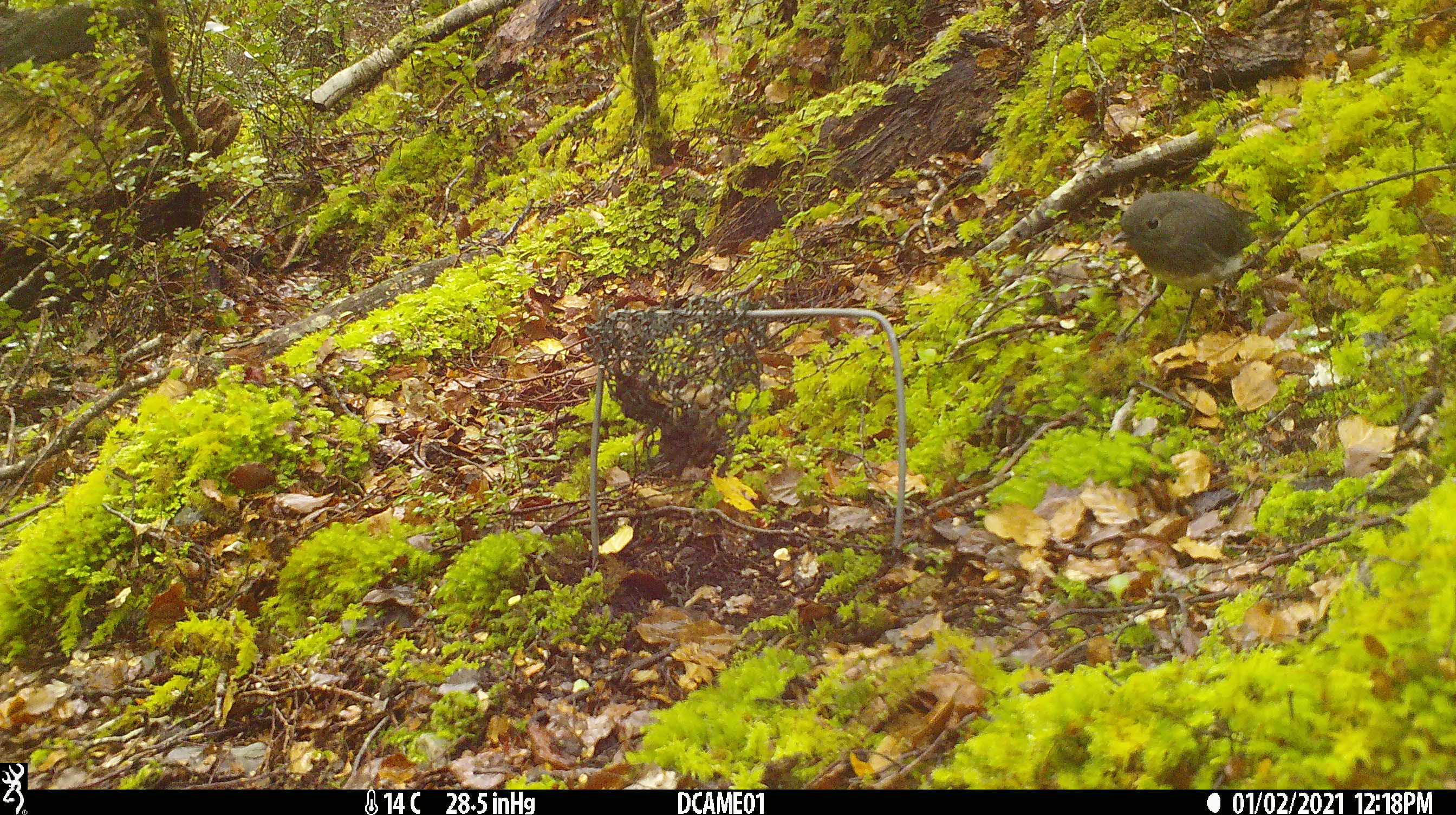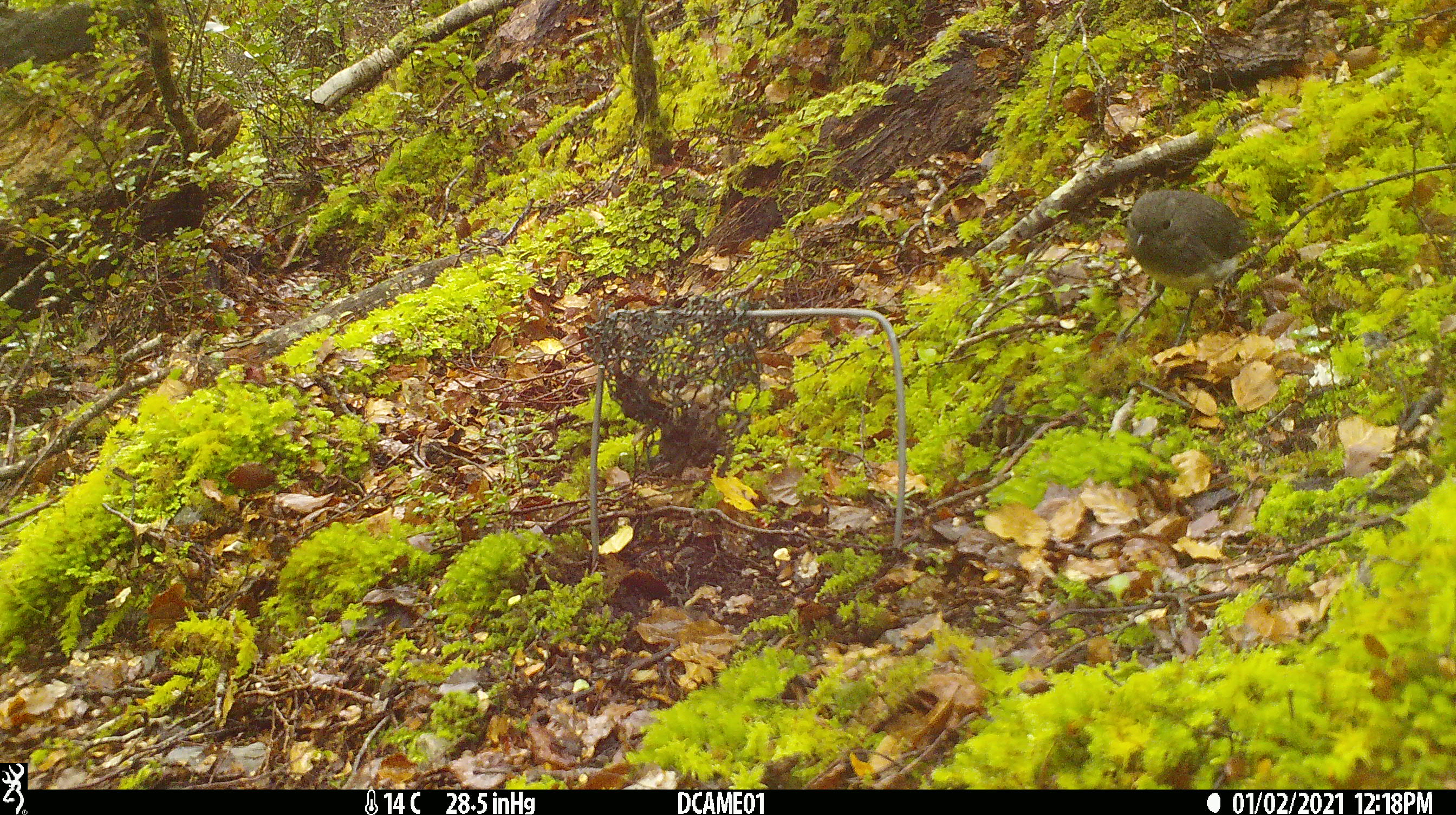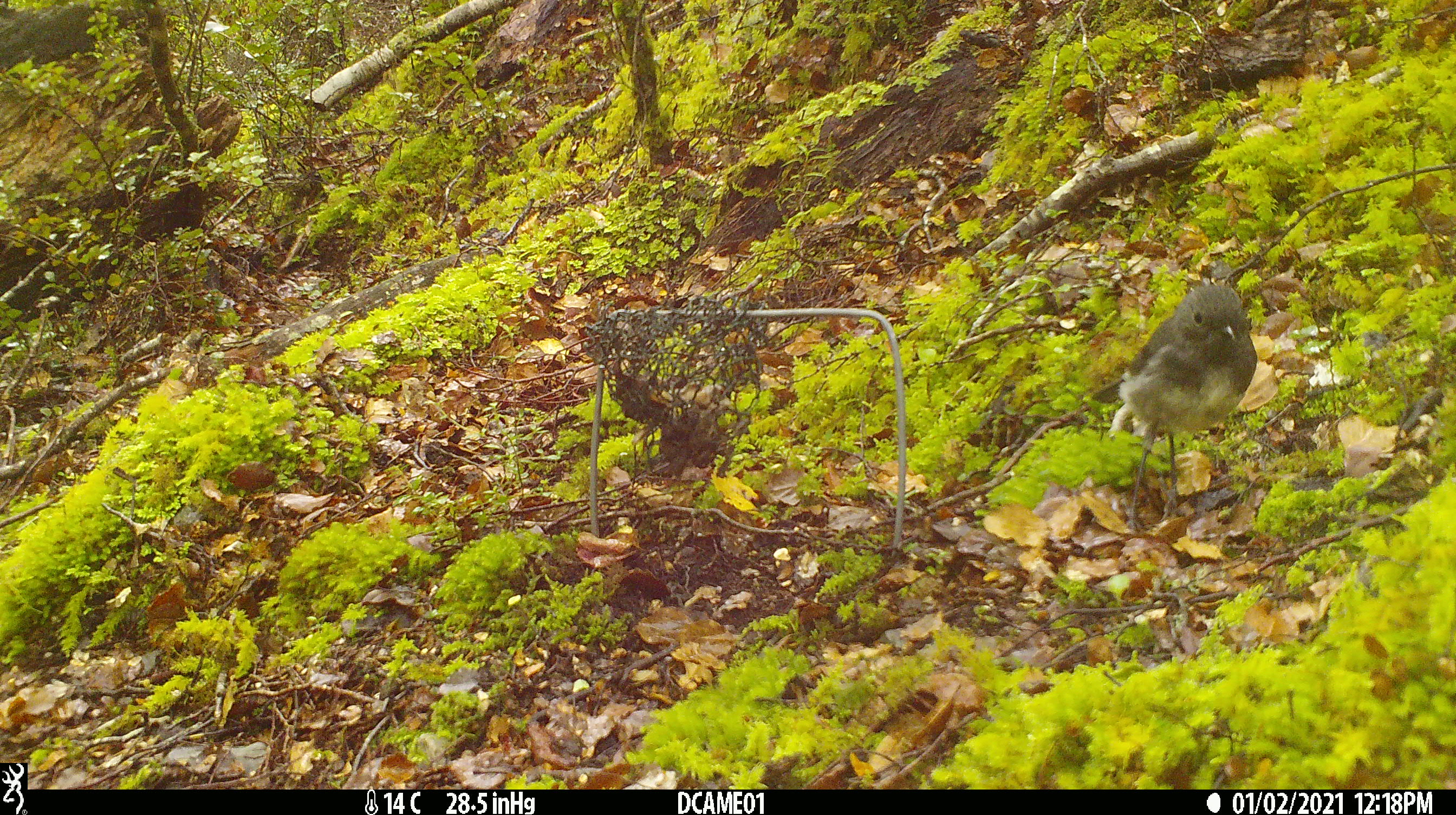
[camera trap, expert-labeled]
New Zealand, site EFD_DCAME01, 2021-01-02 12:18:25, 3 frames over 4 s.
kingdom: Animalia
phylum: Chordata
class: Aves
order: Passeriformes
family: Petroicidae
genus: Petroica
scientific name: Petroica australis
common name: new zealand robin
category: robin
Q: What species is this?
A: Robin (new zealand robin) (Petroica australis).